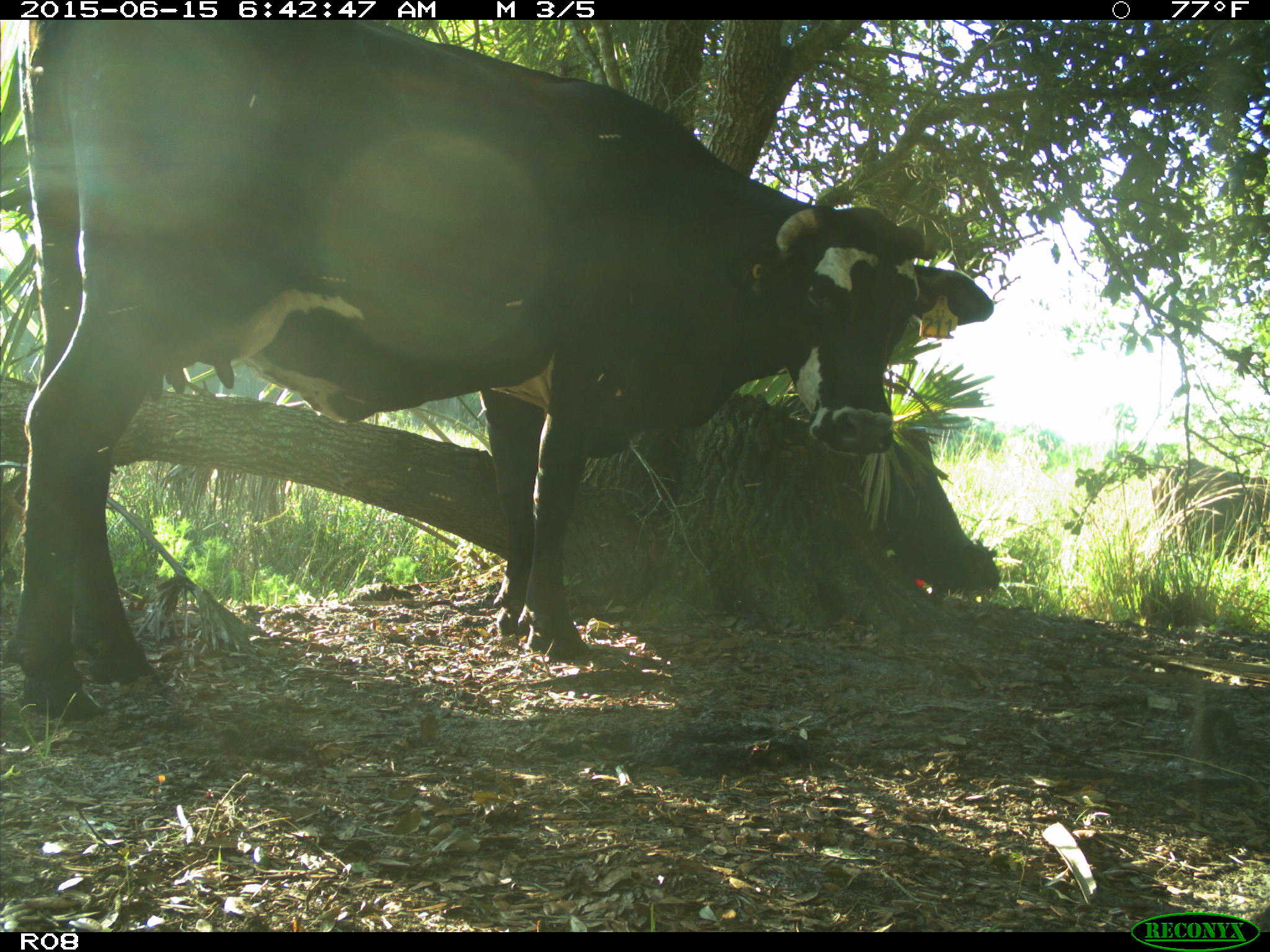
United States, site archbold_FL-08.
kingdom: Animalia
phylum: Chordata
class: Mammalia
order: Artiodactyla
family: Bovidae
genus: Bos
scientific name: Bos taurus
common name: domestic cow